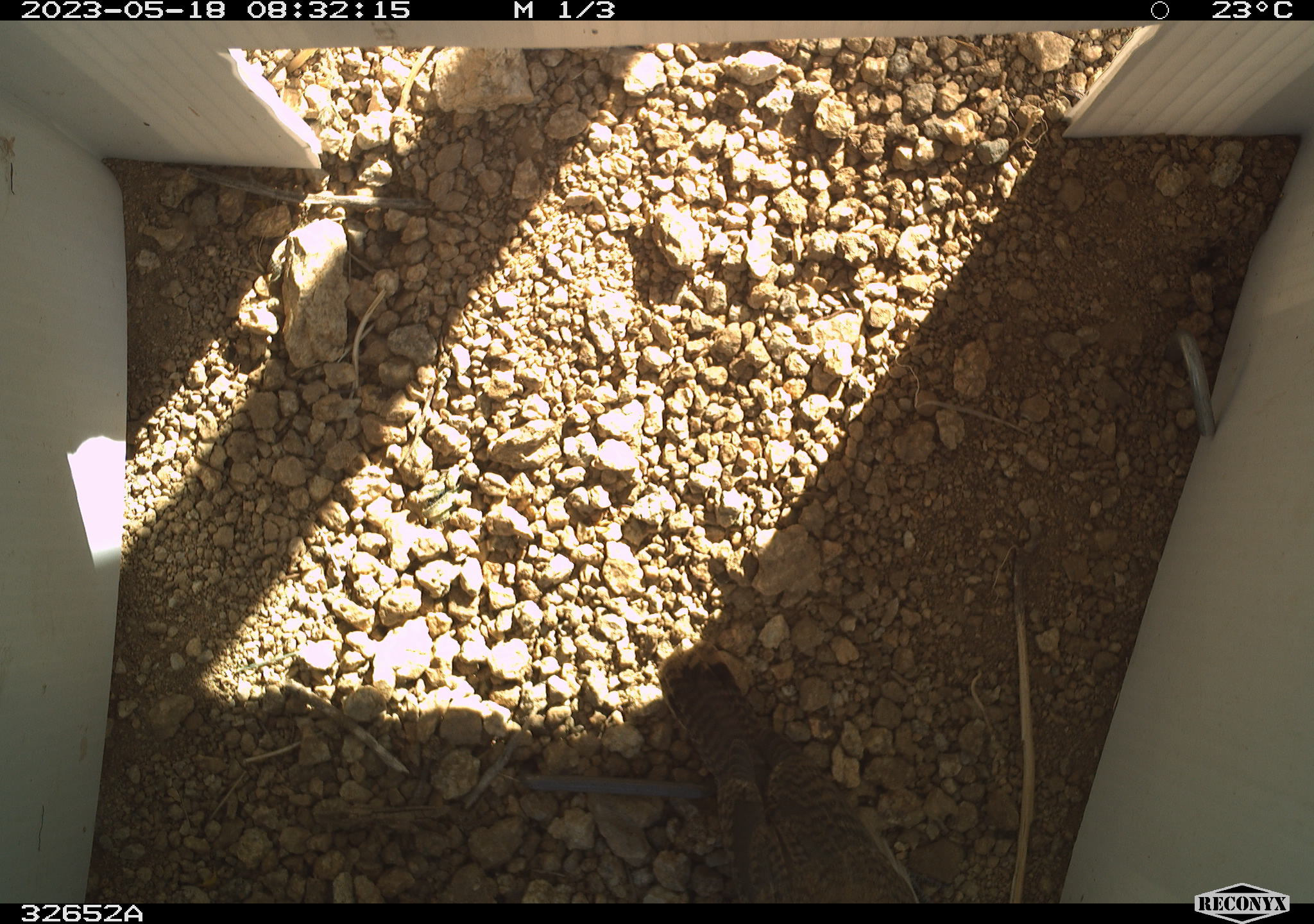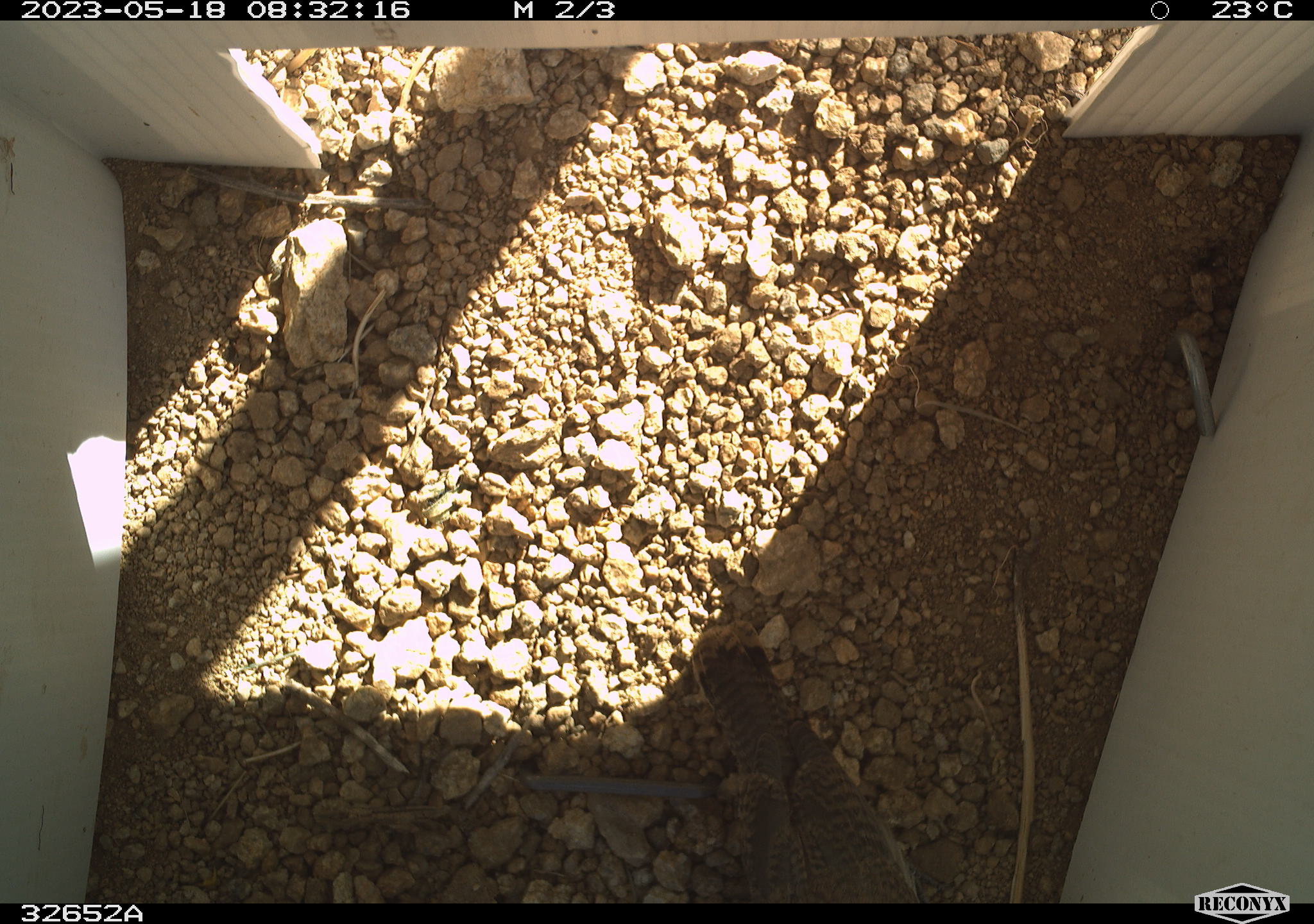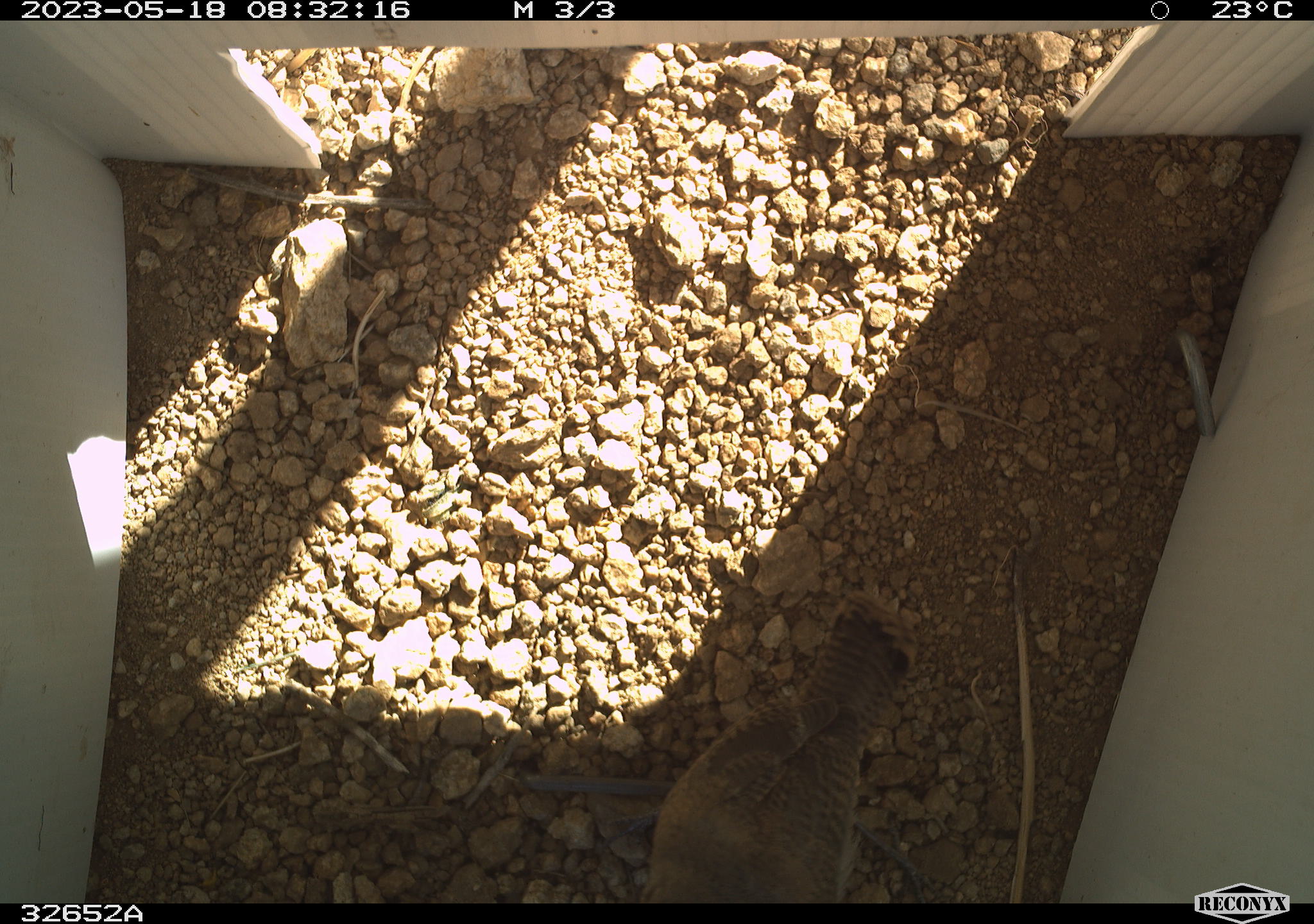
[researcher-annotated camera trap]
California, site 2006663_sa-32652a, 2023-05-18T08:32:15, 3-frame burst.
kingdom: Animalia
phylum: Chordata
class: Aves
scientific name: Aves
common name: bird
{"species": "bird (Aves)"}